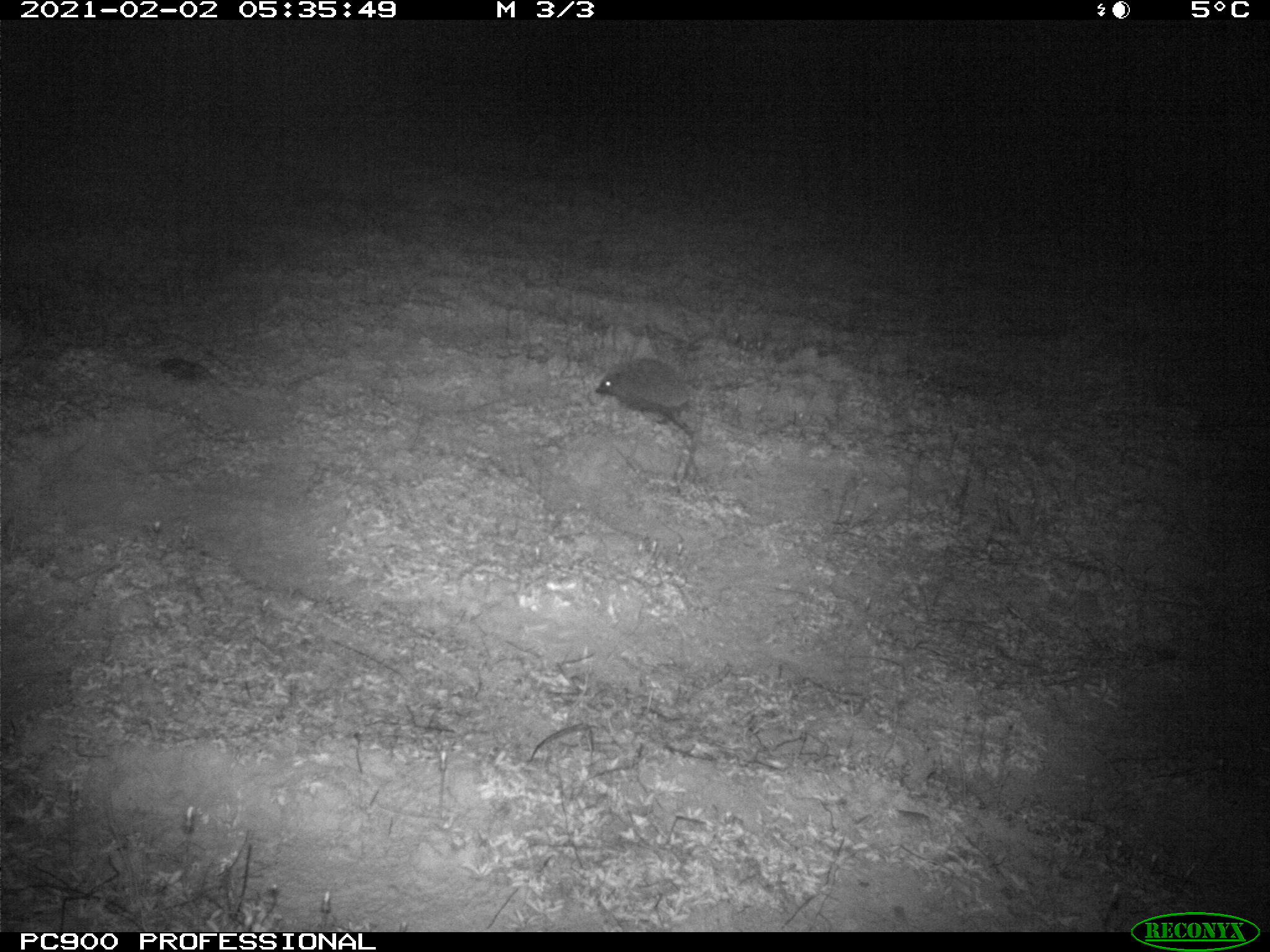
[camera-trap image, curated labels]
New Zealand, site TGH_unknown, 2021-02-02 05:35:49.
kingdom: Animalia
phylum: Chordata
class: Mammalia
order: Eulipotyphla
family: Erinaceidae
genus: Erinaceus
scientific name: Erinaceus europaeus europaeus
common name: european hedgehog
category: hedgehog